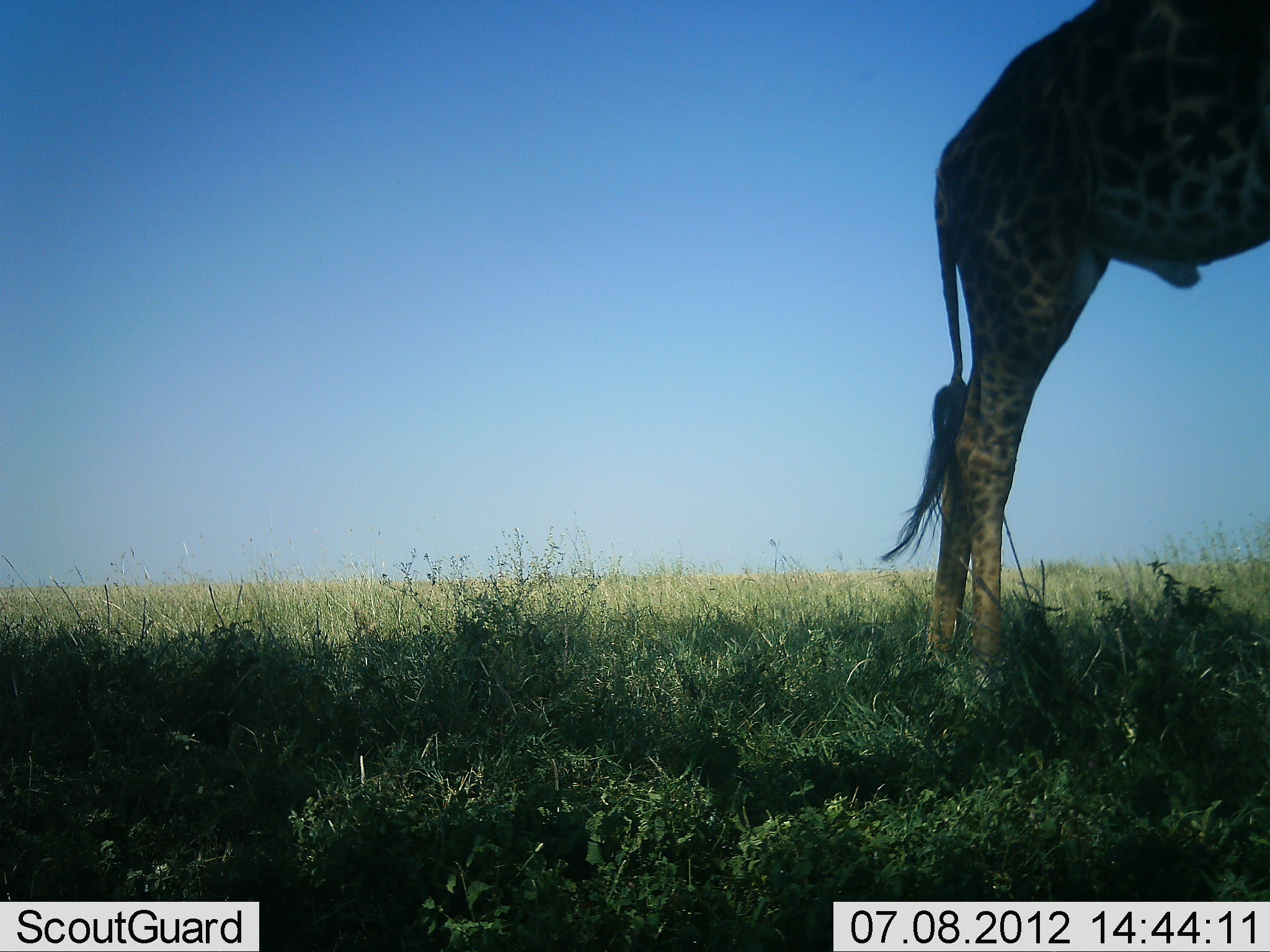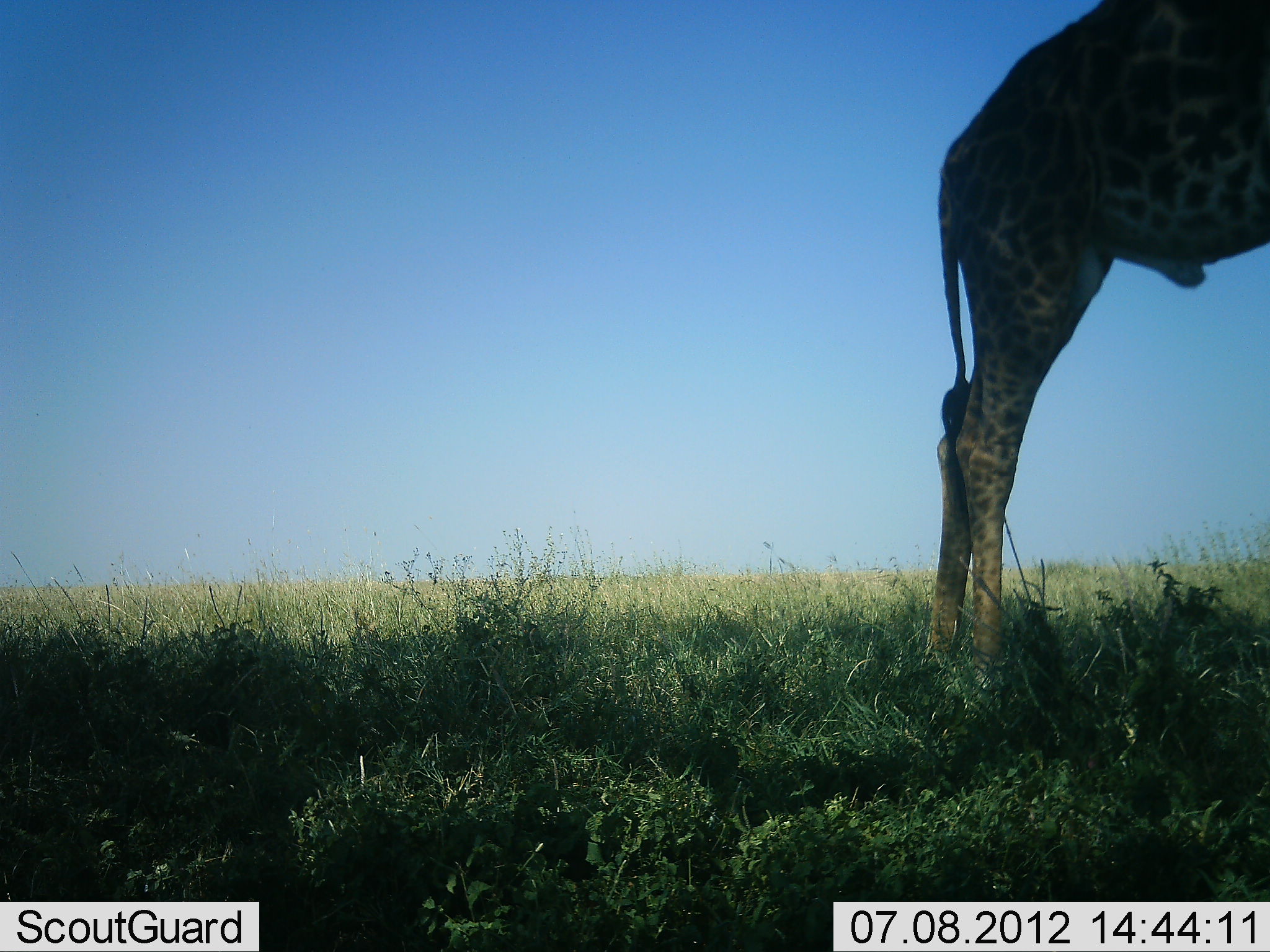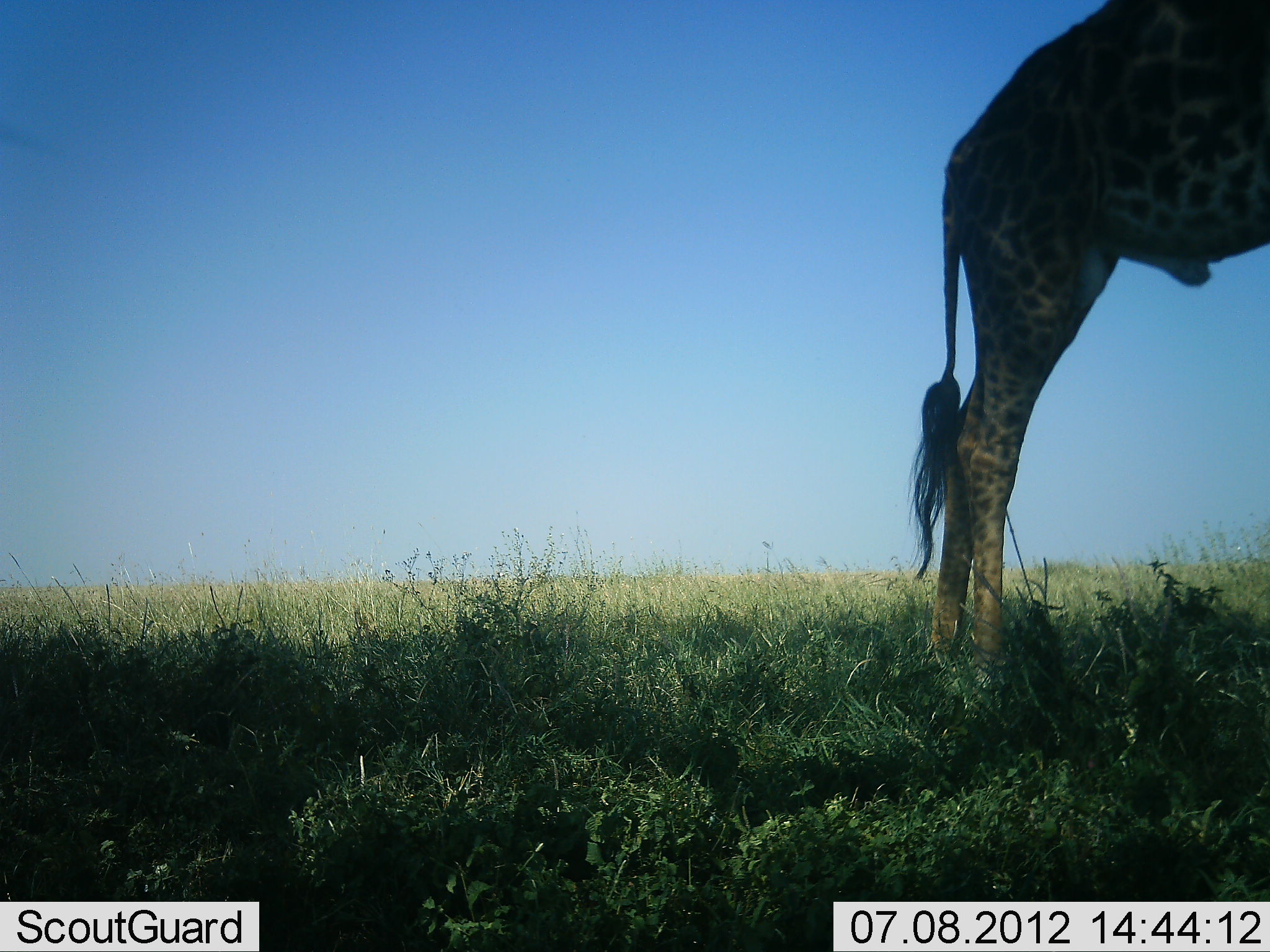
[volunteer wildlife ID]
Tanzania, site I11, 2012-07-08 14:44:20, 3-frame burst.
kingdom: Animalia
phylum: Chordata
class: Mammalia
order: Artiodactyla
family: Giraffidae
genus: Giraffa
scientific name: Giraffa camelopardalis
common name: giraffe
Giraffe (Giraffa camelopardalis), count 1. Behavior (volunteer vote fractions): standing 100%, resting 0%, moving 0%, interacting 0%. Young present (vote fraction): 0%. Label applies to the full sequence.